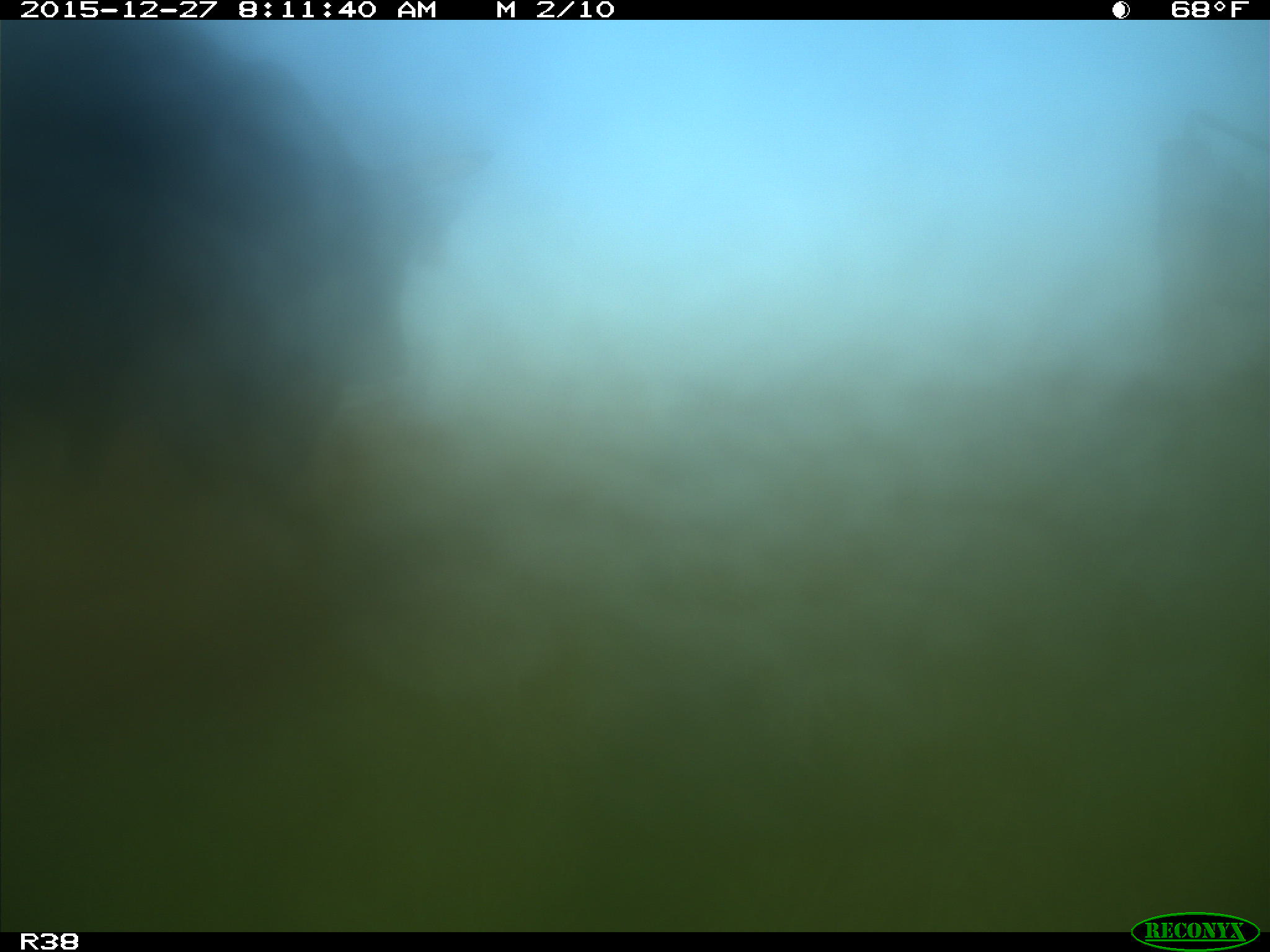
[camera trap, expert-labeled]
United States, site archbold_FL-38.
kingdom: Animalia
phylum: Chordata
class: Mammalia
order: Artiodactyla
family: Bovidae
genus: Bos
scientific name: Bos taurus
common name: domestic cow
Bos taurus (domestic cow).